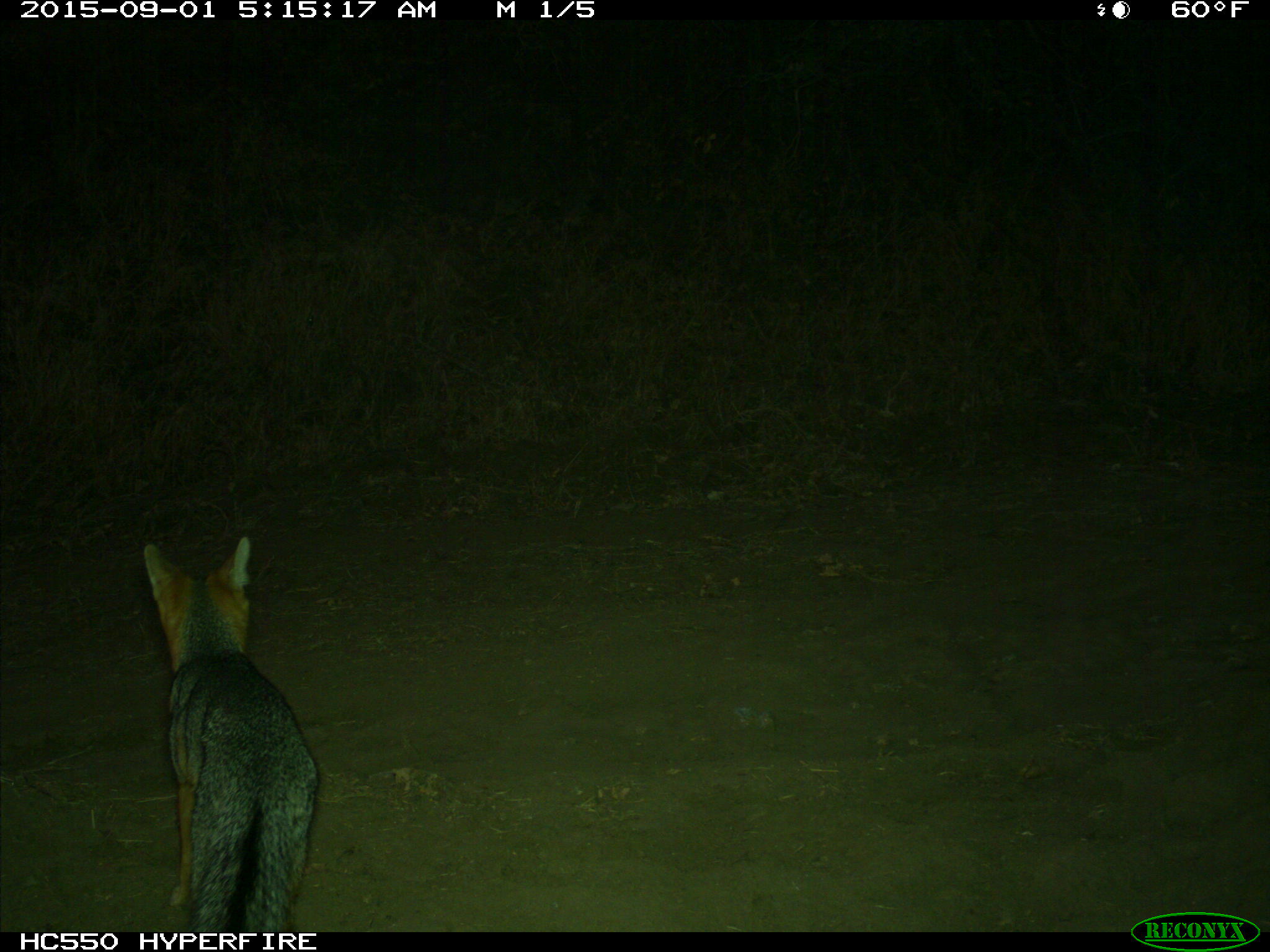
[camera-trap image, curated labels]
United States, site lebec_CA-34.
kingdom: Animalia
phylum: Chordata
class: Mammalia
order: Carnivora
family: Canidae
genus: Urocyon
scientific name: Urocyon cinereoargenteus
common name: gray fox